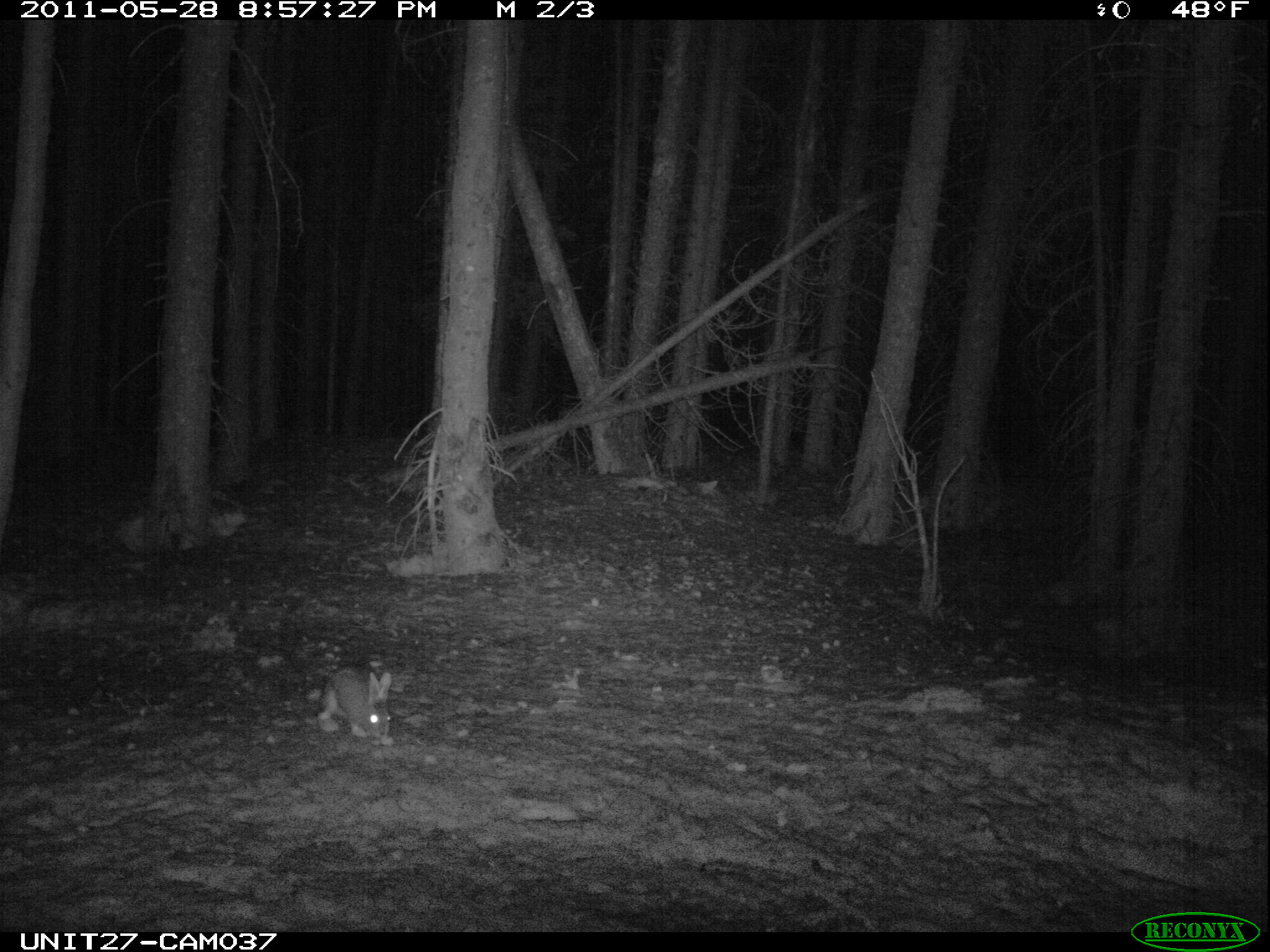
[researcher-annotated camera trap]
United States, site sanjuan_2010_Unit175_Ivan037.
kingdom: Animalia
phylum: Chordata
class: Mammalia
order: Lagomorpha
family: Leporidae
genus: Lepus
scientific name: Lepus americanus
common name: snowshoe hare